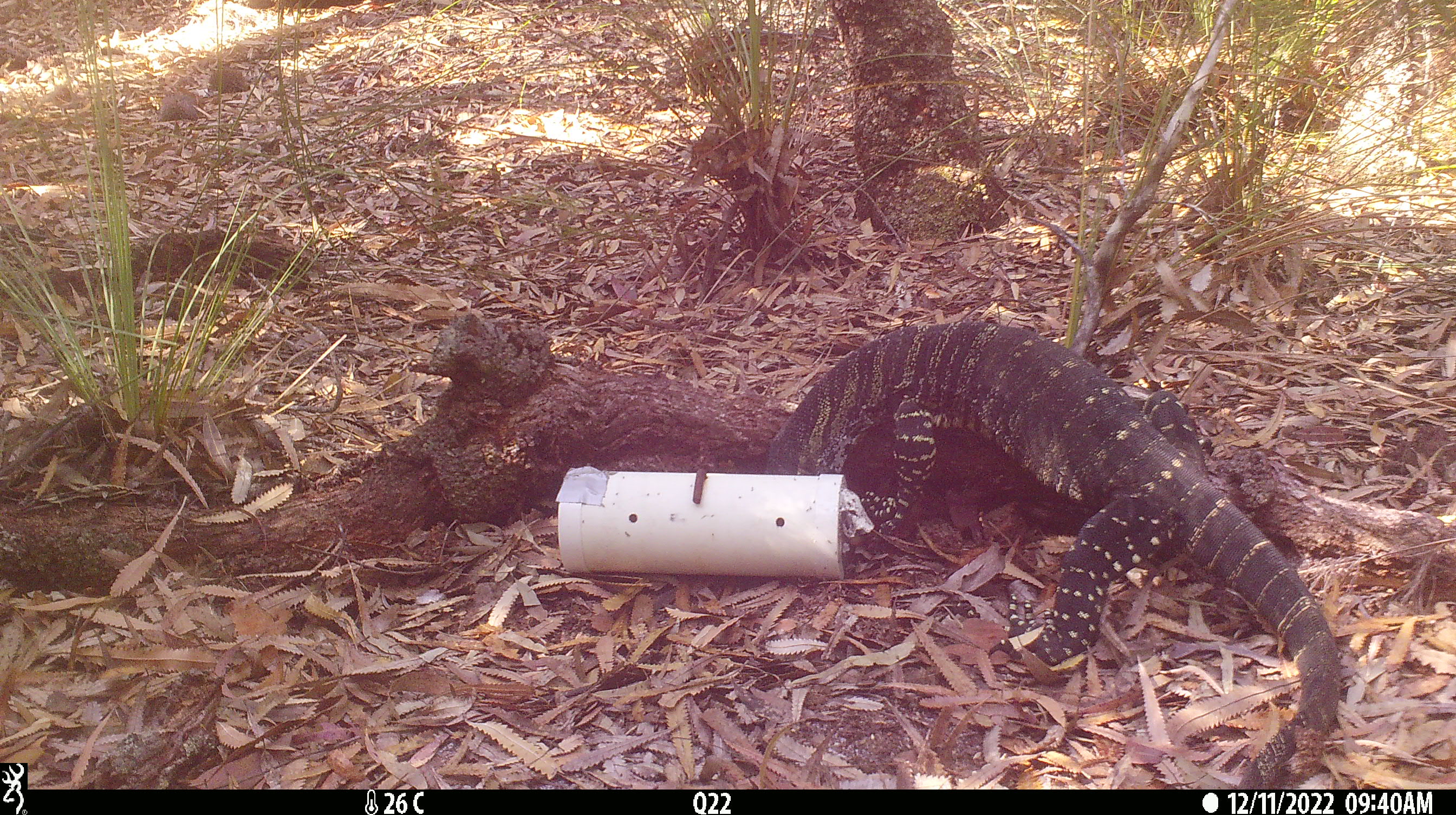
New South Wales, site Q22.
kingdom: Animalia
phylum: Chordata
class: Reptilia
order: Squamata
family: Varanidae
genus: Varanus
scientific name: Varanus varius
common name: lace monitor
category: goanna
Goanna (lace monitor) (Varanus varius).